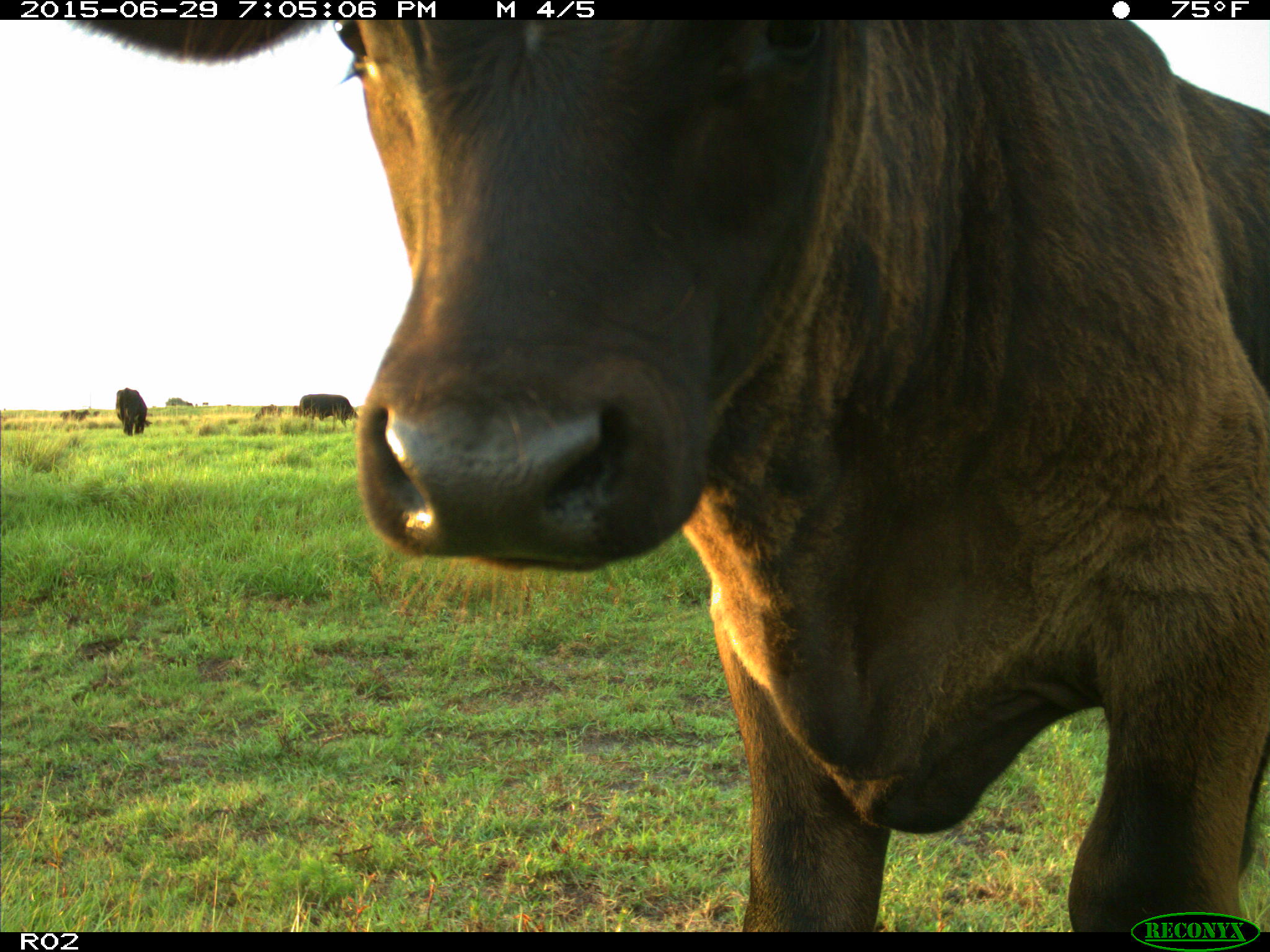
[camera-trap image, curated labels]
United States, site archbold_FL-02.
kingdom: Animalia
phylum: Chordata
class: Mammalia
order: Artiodactyla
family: Bovidae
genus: Bos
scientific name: Bos taurus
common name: domestic cow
Bos taurus (domestic cow).